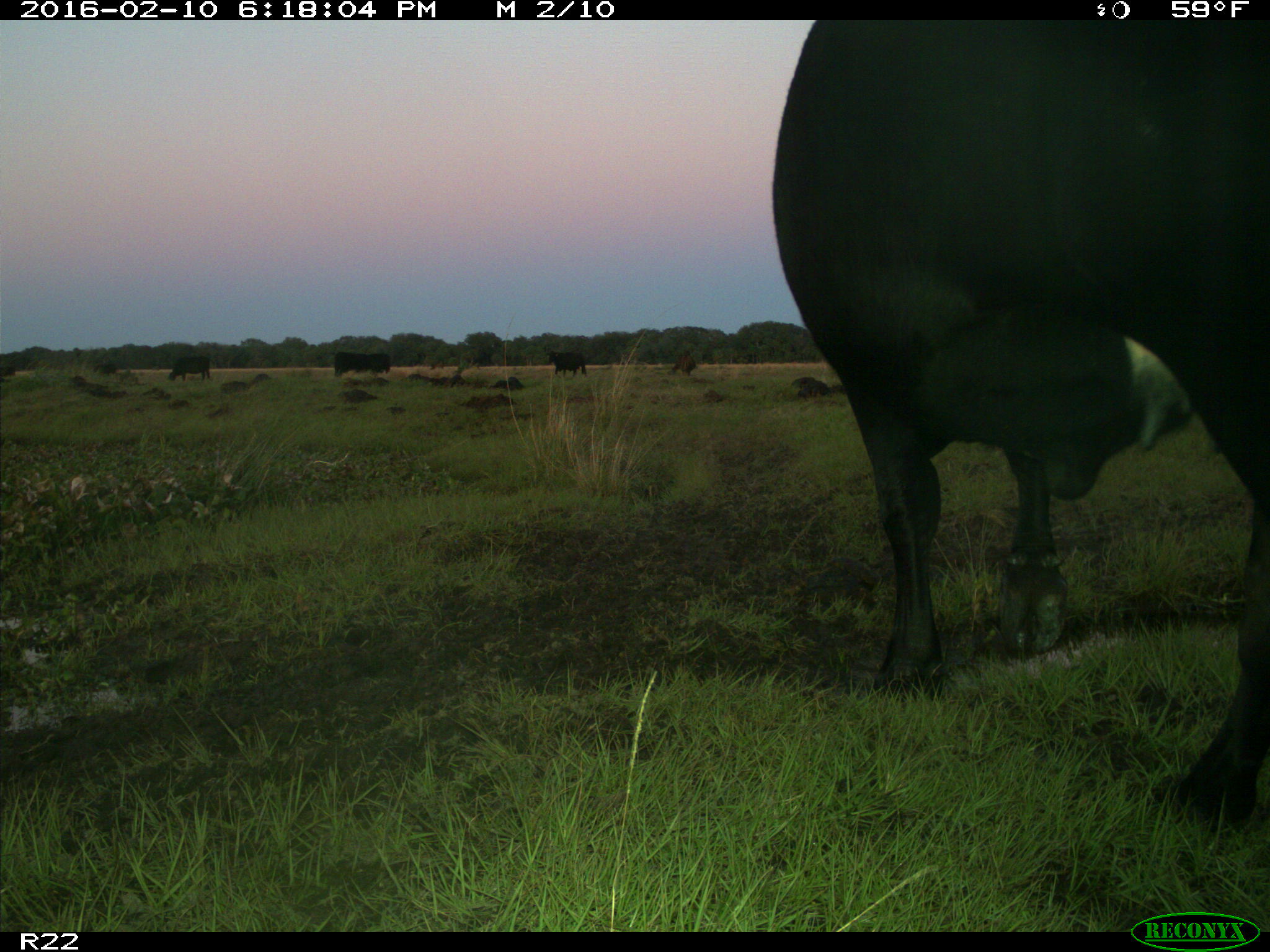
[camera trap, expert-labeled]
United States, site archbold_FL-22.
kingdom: Animalia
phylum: Chordata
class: Mammalia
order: Artiodactyla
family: Bovidae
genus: Bos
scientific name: Bos taurus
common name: domestic cow